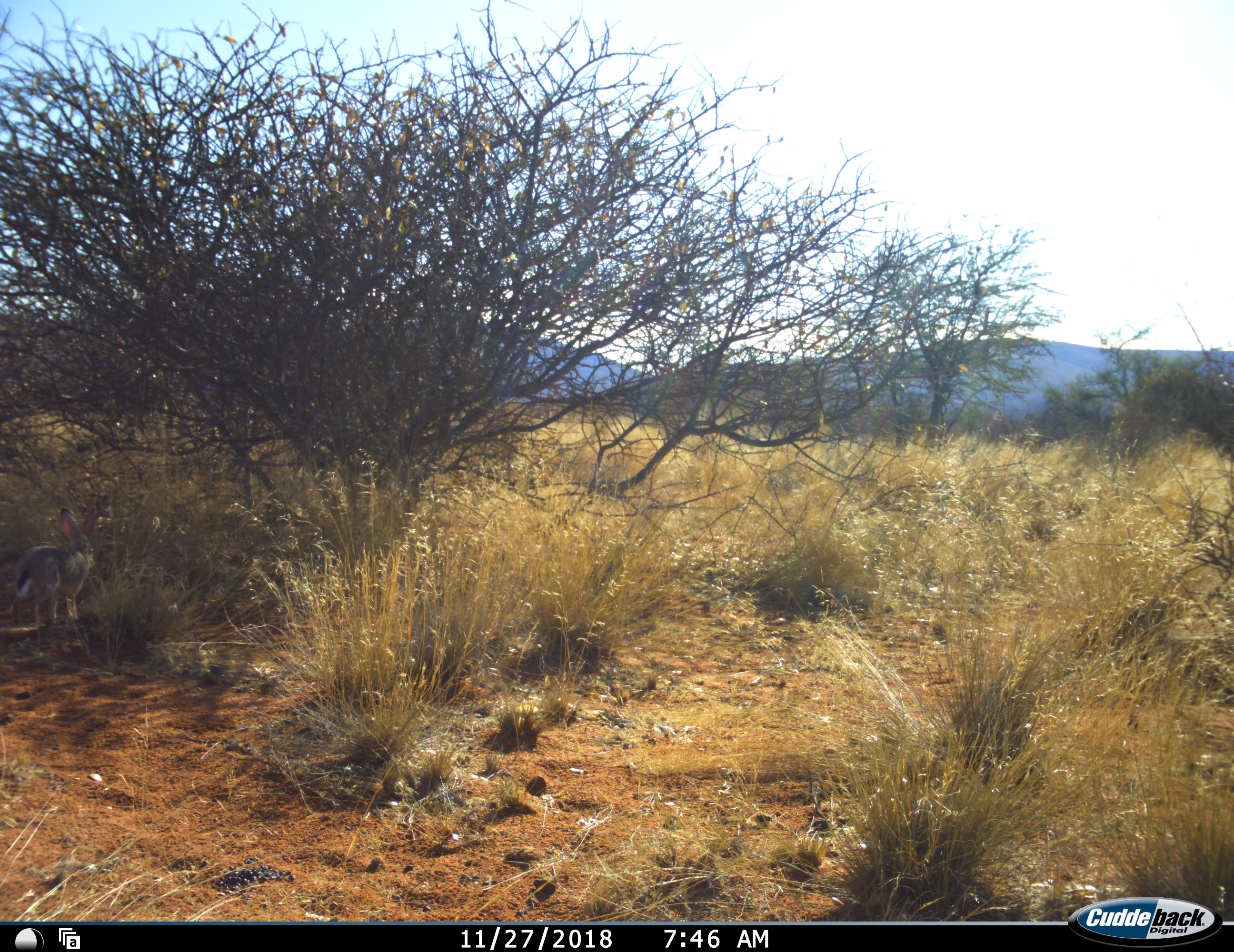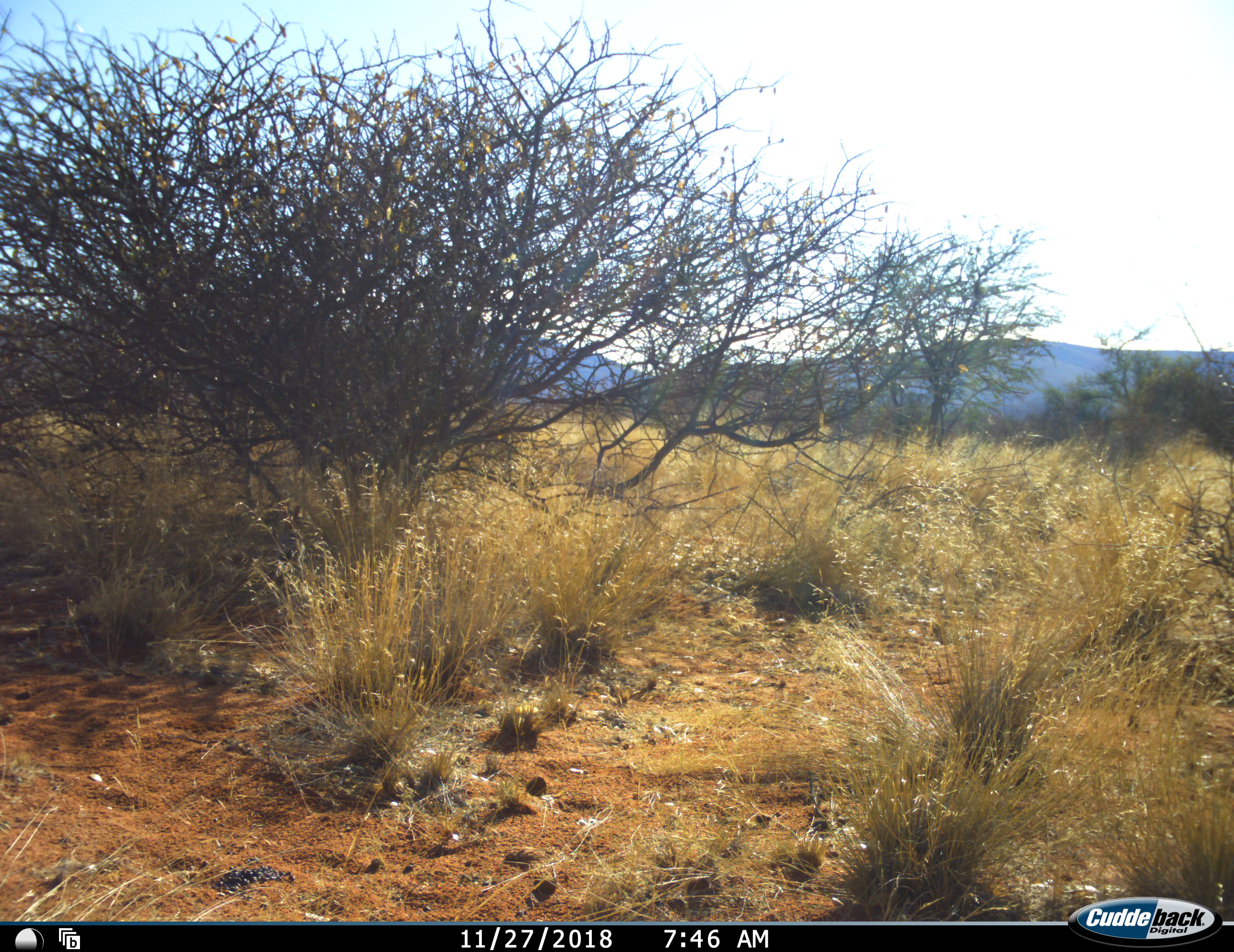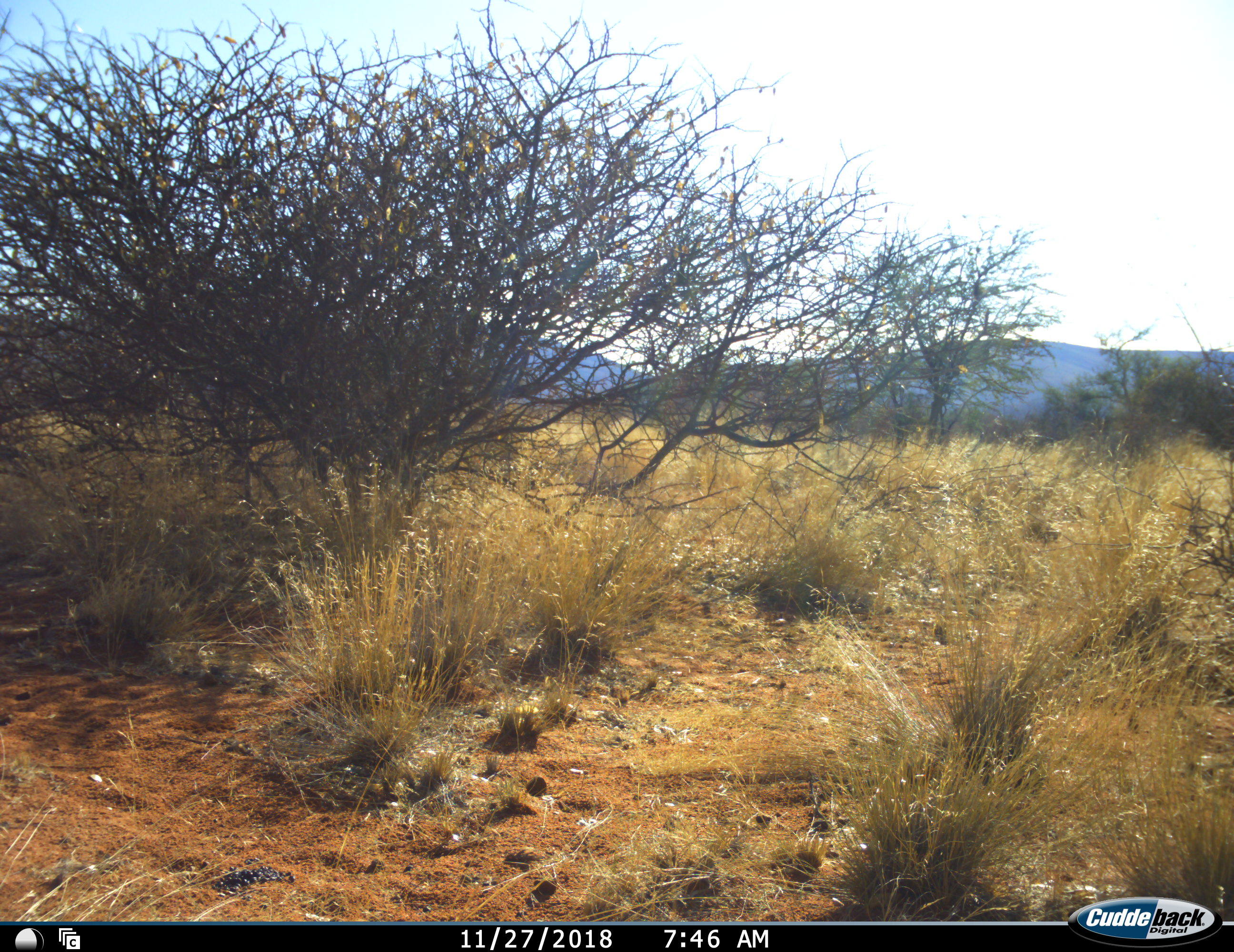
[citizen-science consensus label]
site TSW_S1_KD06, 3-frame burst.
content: unidentified animal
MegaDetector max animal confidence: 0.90